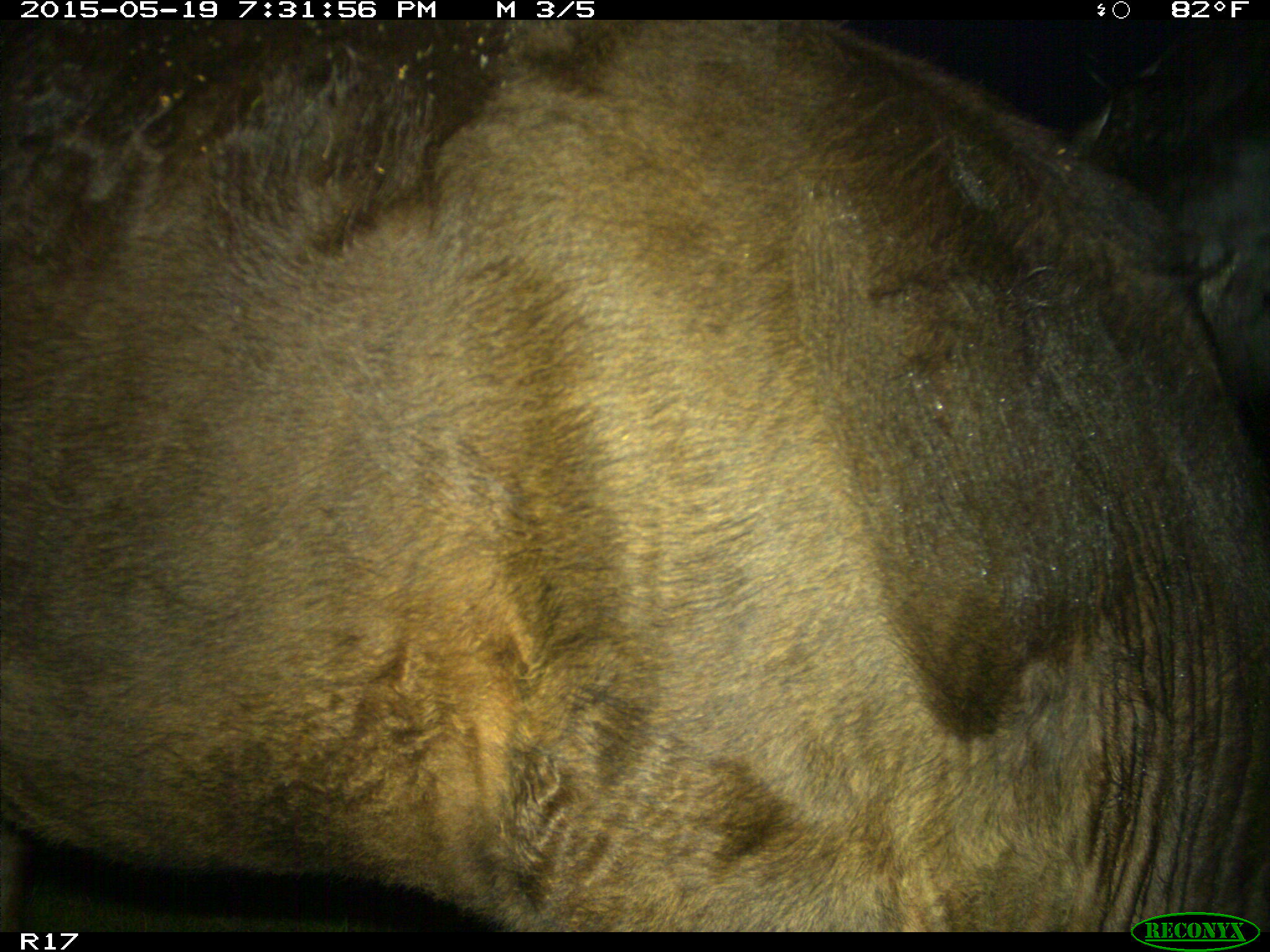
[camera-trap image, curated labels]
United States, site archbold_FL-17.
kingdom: Animalia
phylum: Chordata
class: Mammalia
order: Artiodactyla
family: Bovidae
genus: Bos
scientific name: Bos taurus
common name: domestic cow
Bos taurus (domestic cow).